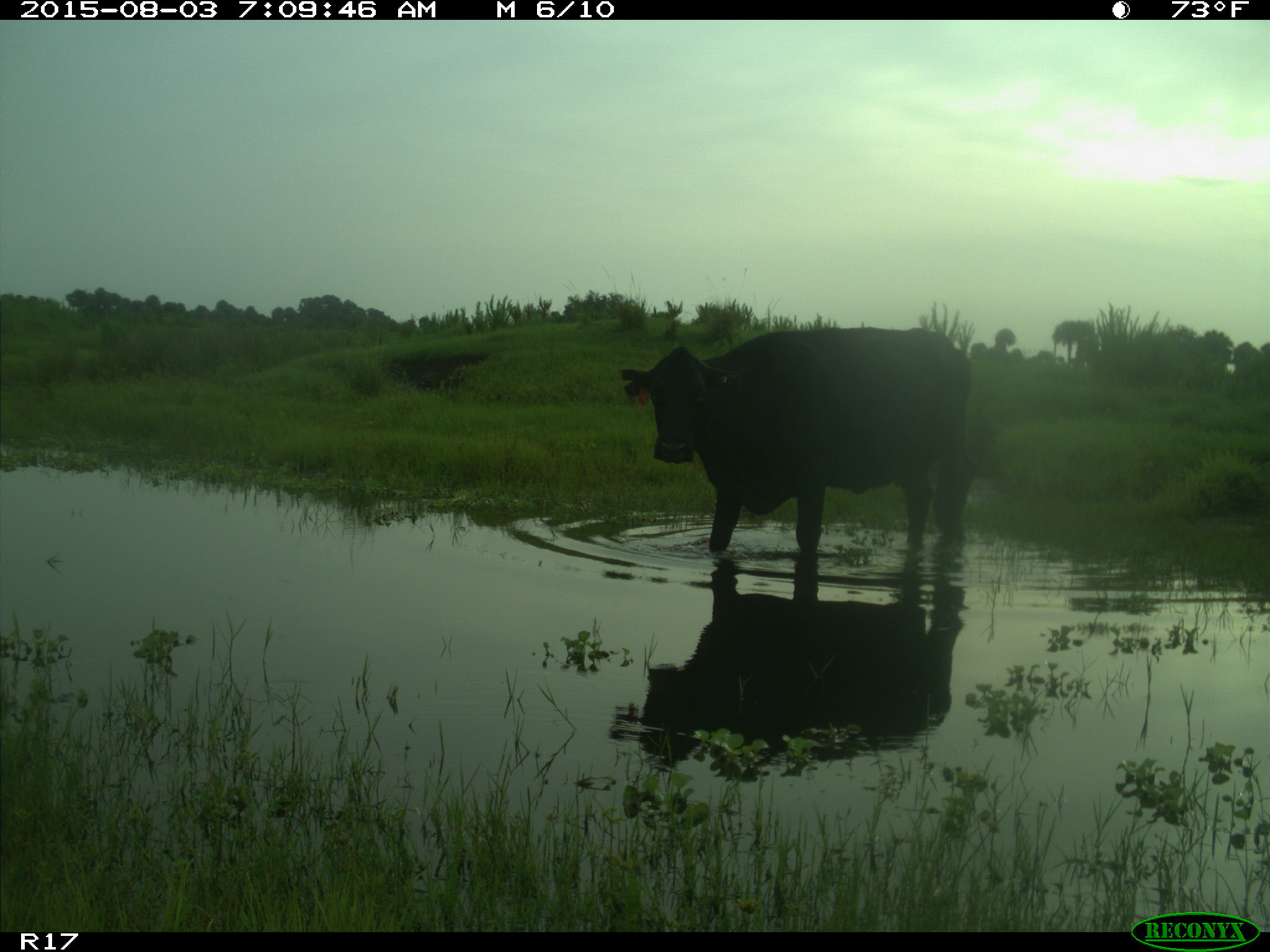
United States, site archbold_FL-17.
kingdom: Animalia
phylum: Chordata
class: Mammalia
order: Artiodactyla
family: Bovidae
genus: Bos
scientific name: Bos taurus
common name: domestic cow